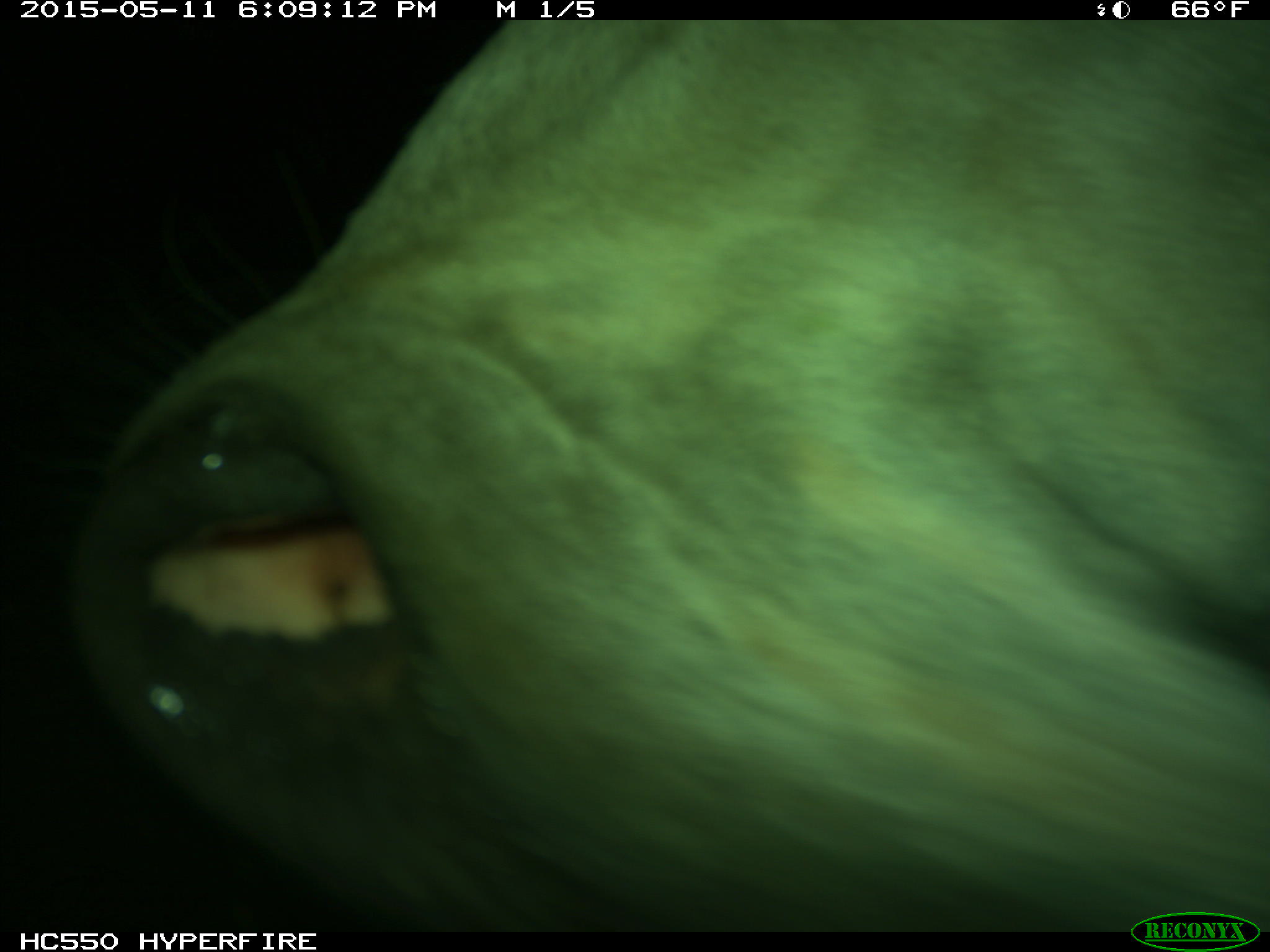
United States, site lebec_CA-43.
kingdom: Animalia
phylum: Chordata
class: Mammalia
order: Artiodactyla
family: Bovidae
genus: Bos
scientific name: Bos taurus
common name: domestic cow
Bos taurus (domestic cow).